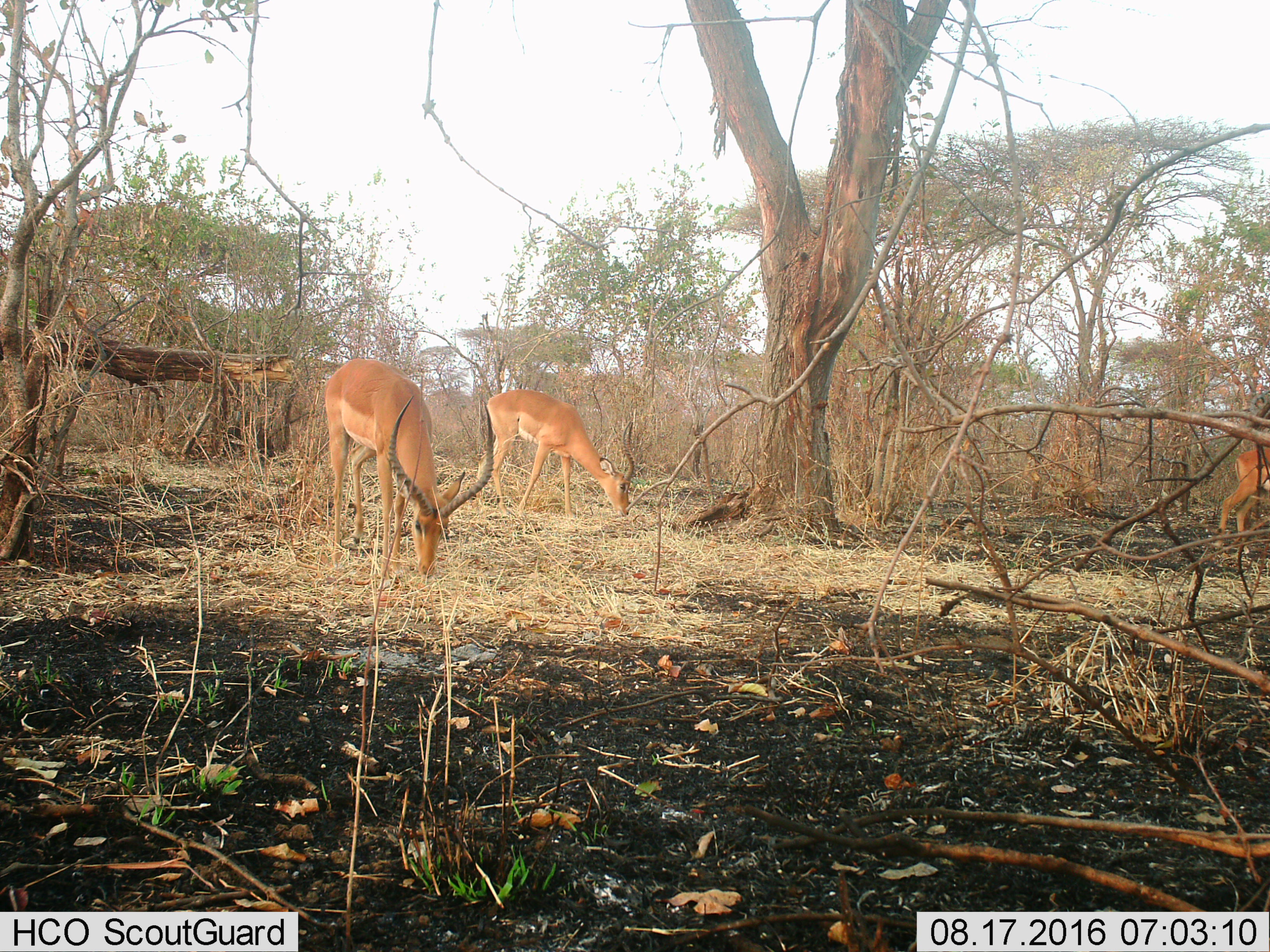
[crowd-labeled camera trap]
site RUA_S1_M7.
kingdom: Animalia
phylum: Chordata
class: Mammalia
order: Artiodactyla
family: Bovidae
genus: Aepyceros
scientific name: Aepyceros melampus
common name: impala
Impala (Aepyceros melampus), count 3. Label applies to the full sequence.